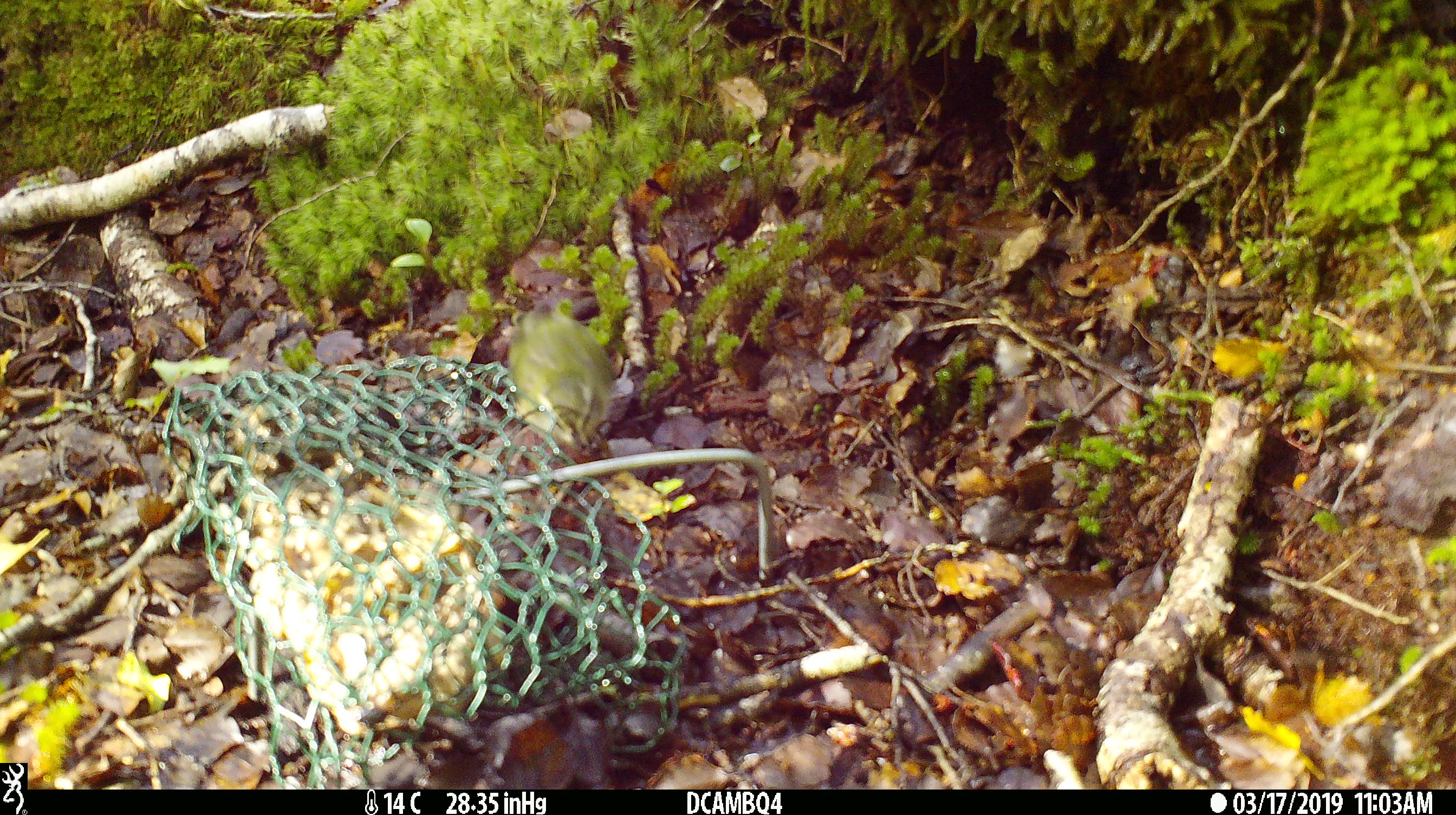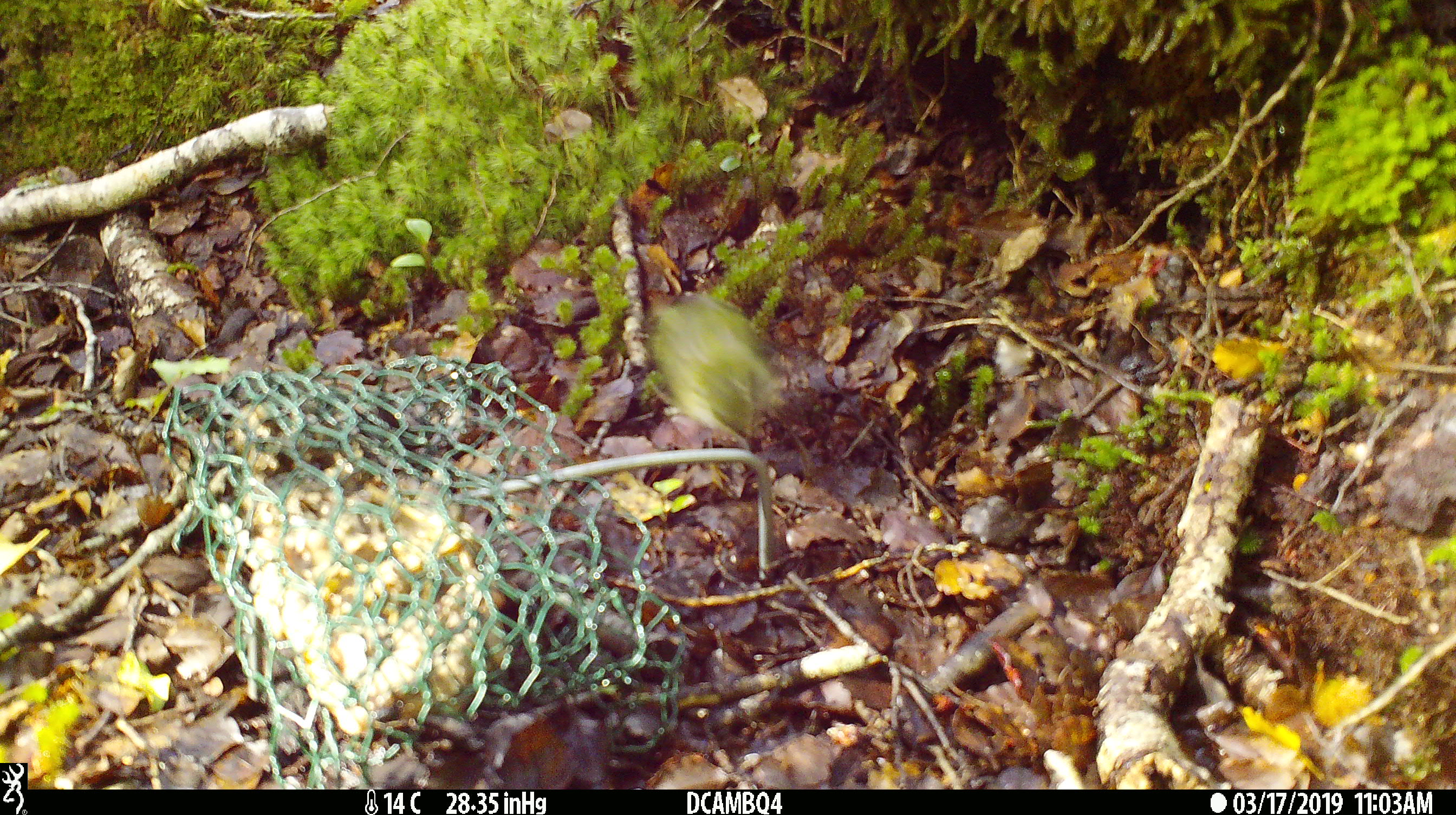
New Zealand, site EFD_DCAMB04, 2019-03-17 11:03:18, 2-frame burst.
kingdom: Animalia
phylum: Chordata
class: Aves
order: Passeriformes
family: Acanthisittidae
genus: Acanthisitta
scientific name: Acanthisitta chloris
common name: rifleman